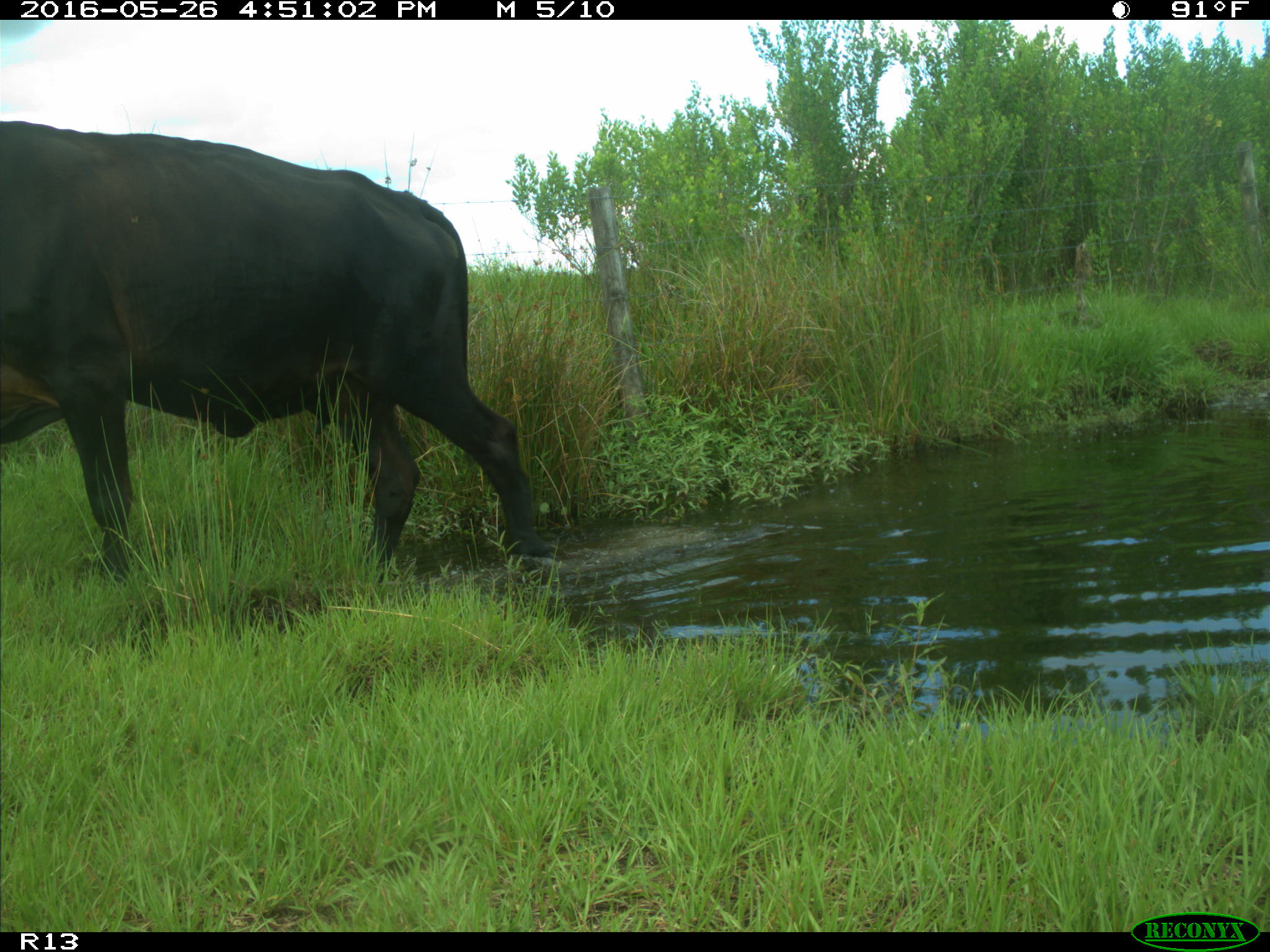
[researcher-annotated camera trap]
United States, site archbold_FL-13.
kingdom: Animalia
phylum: Chordata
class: Mammalia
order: Artiodactyla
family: Bovidae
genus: Bos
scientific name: Bos taurus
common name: domestic cow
Bos taurus (domestic cow).